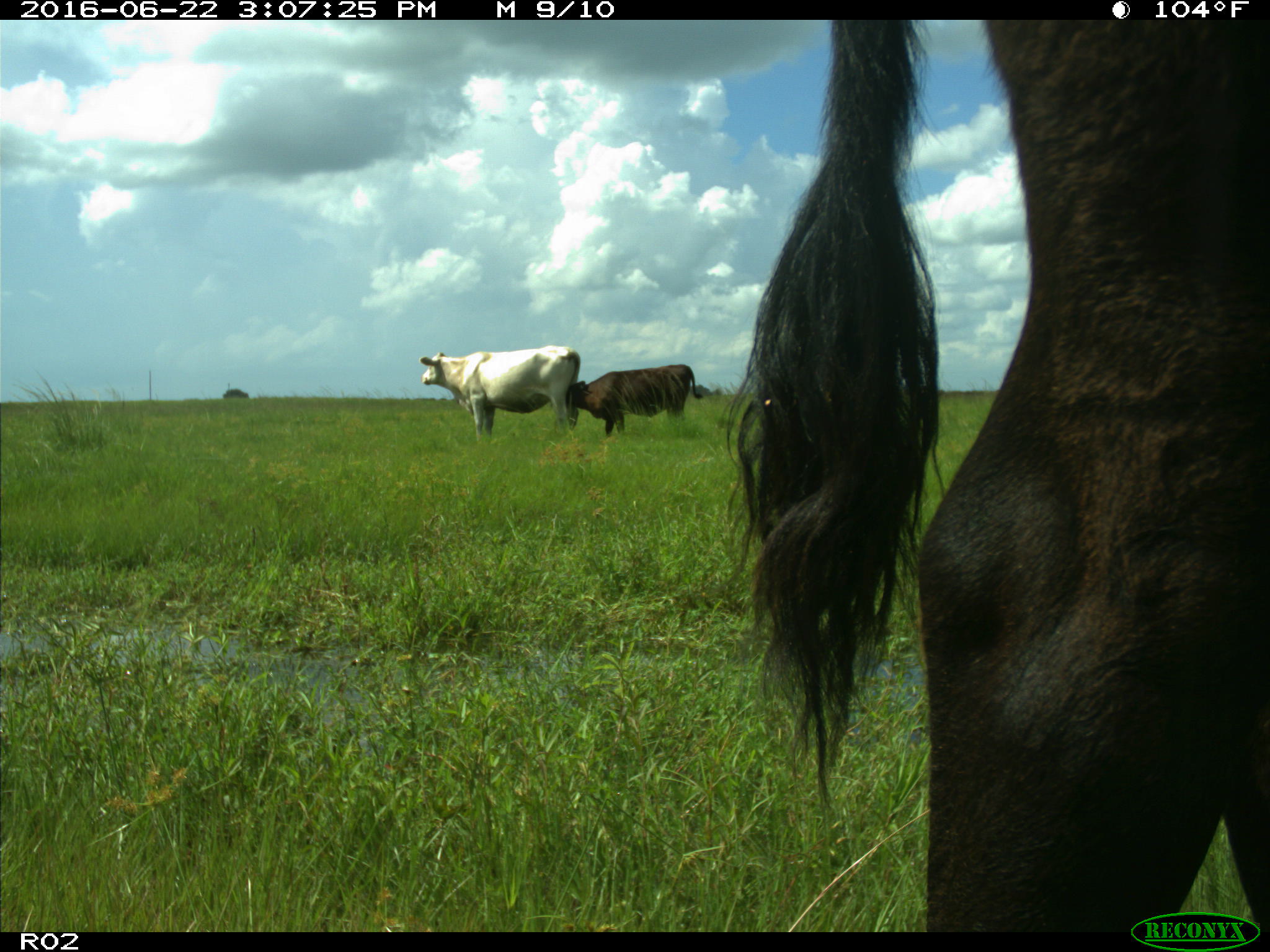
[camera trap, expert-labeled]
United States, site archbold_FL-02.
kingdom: Animalia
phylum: Chordata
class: Mammalia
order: Artiodactyla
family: Bovidae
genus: Bos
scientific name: Bos taurus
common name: domestic cow